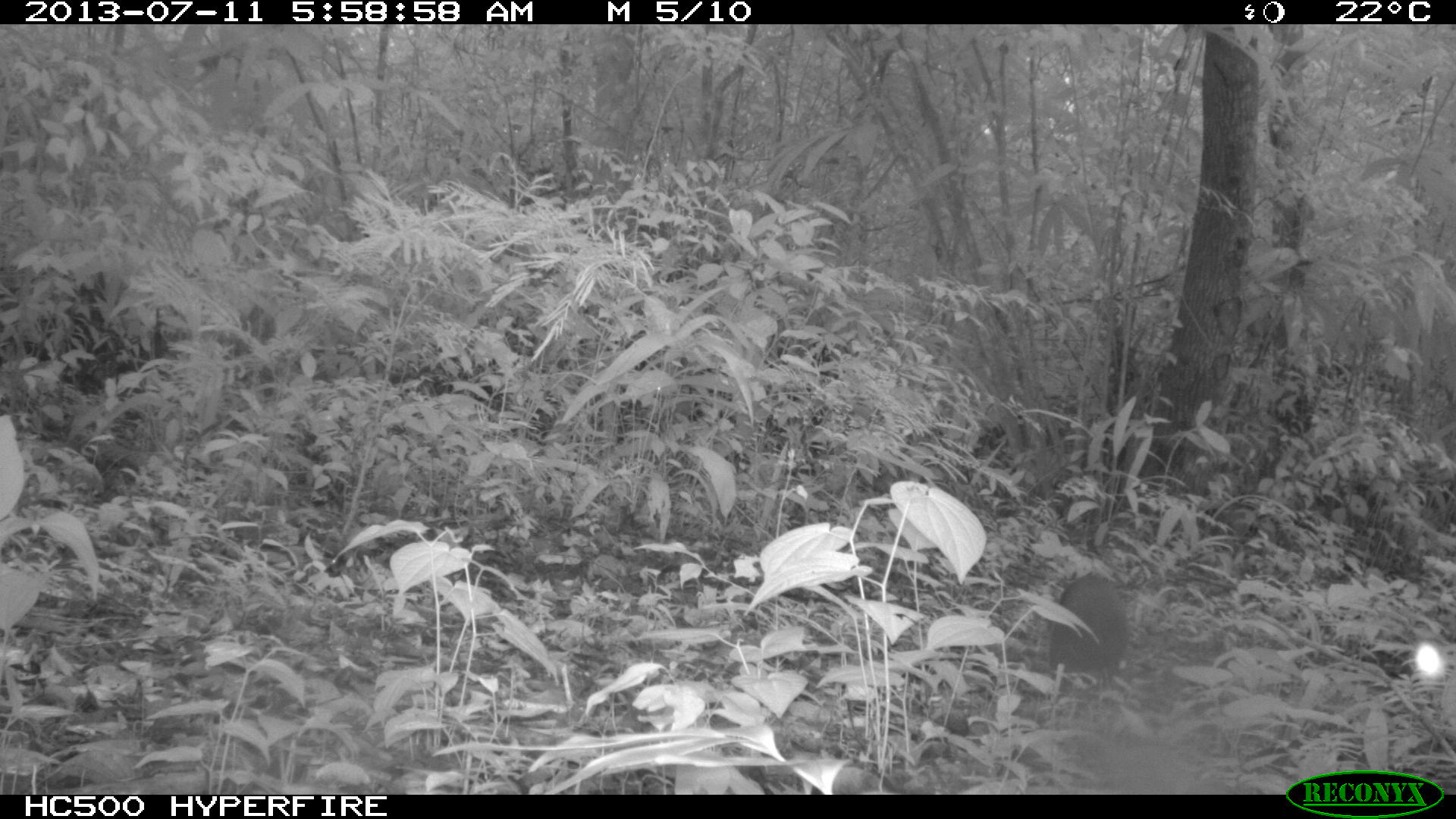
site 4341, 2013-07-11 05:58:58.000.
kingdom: Animalia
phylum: Chordata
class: Mammalia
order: Rodentia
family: Dasyproctidae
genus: Dasyprocta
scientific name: Dasyprocta punctata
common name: central american agouti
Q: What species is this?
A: Dasyprocta punctata (central american agouti).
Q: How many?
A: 1.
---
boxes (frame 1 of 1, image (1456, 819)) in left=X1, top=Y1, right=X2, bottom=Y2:
dasyprocta punctata: left=1048, top=572, right=1128, bottom=673